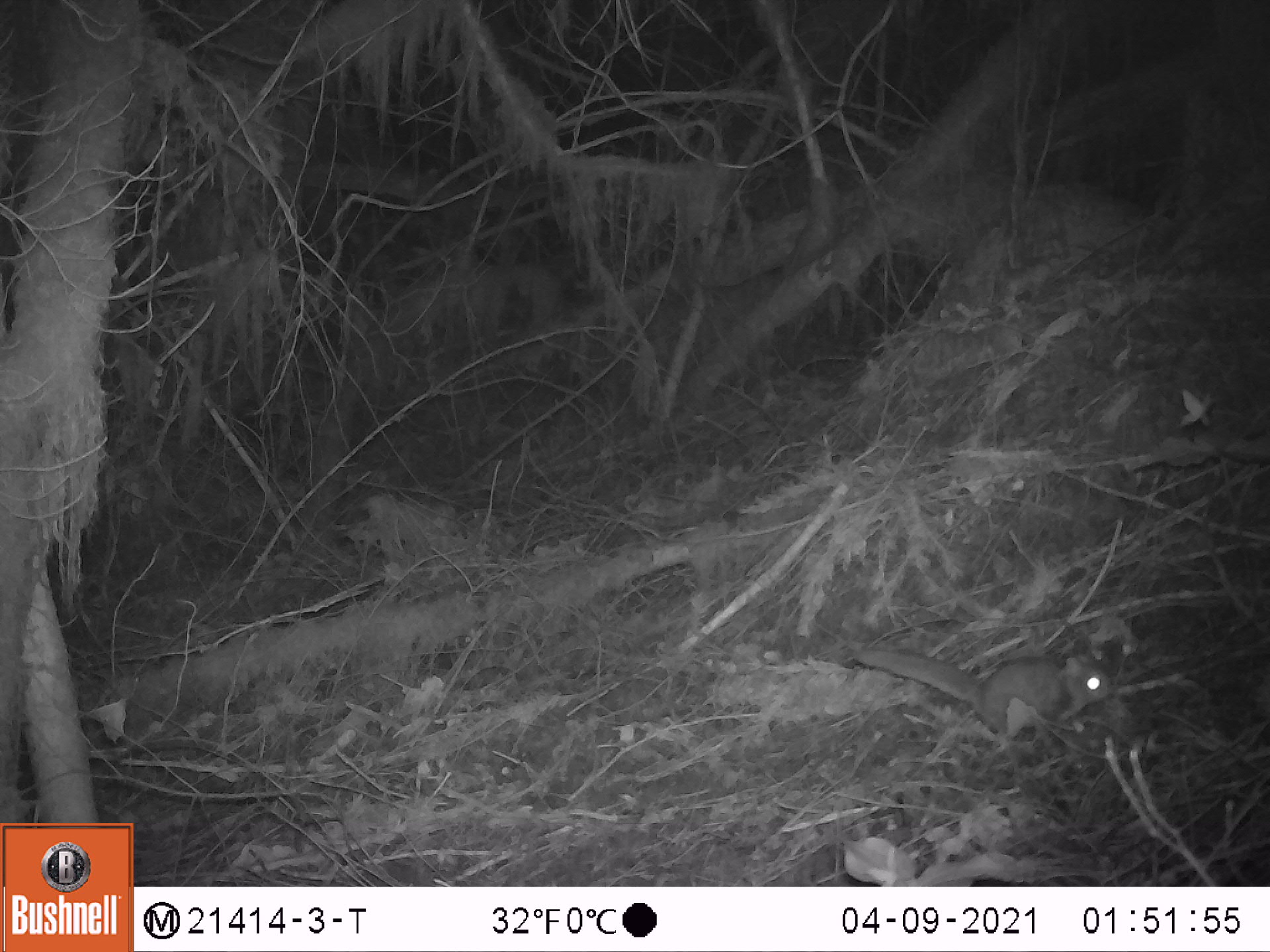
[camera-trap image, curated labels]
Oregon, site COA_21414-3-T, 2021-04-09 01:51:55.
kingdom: Animalia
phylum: Chordata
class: Mammalia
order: Rodentia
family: Sciuridae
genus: Glaucomys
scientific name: Glaucomys oregonensis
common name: humboldt's flying squirrel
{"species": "humboldt's flying squirrel (Glaucomys oregonensis)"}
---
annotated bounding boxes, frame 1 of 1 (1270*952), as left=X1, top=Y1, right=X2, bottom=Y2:
humboldt's flying squirrel: left=830, top=617, right=1128, bottom=758